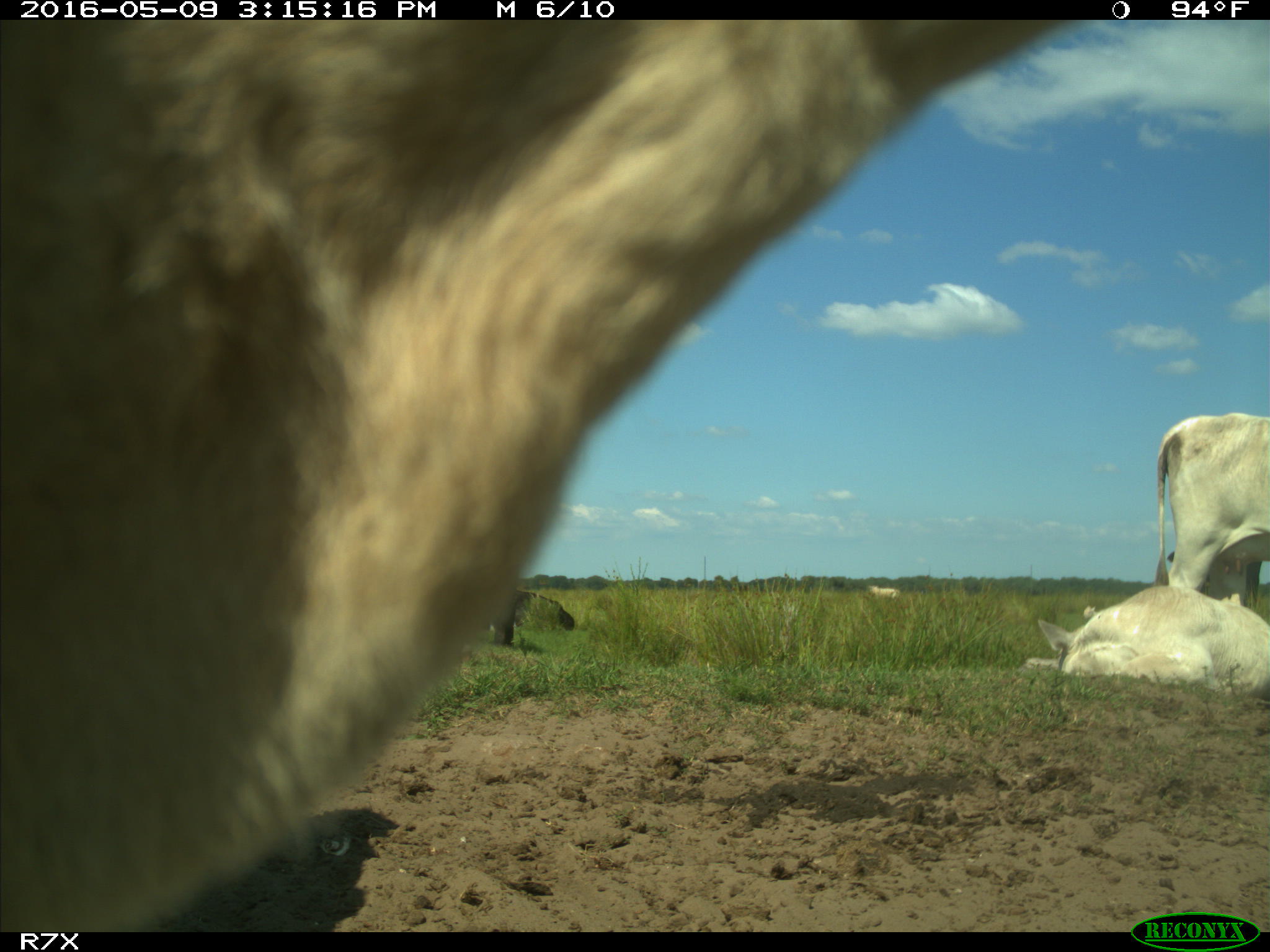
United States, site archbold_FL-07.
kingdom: Animalia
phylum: Chordata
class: Mammalia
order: Artiodactyla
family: Bovidae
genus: Bos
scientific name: Bos taurus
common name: domestic cow